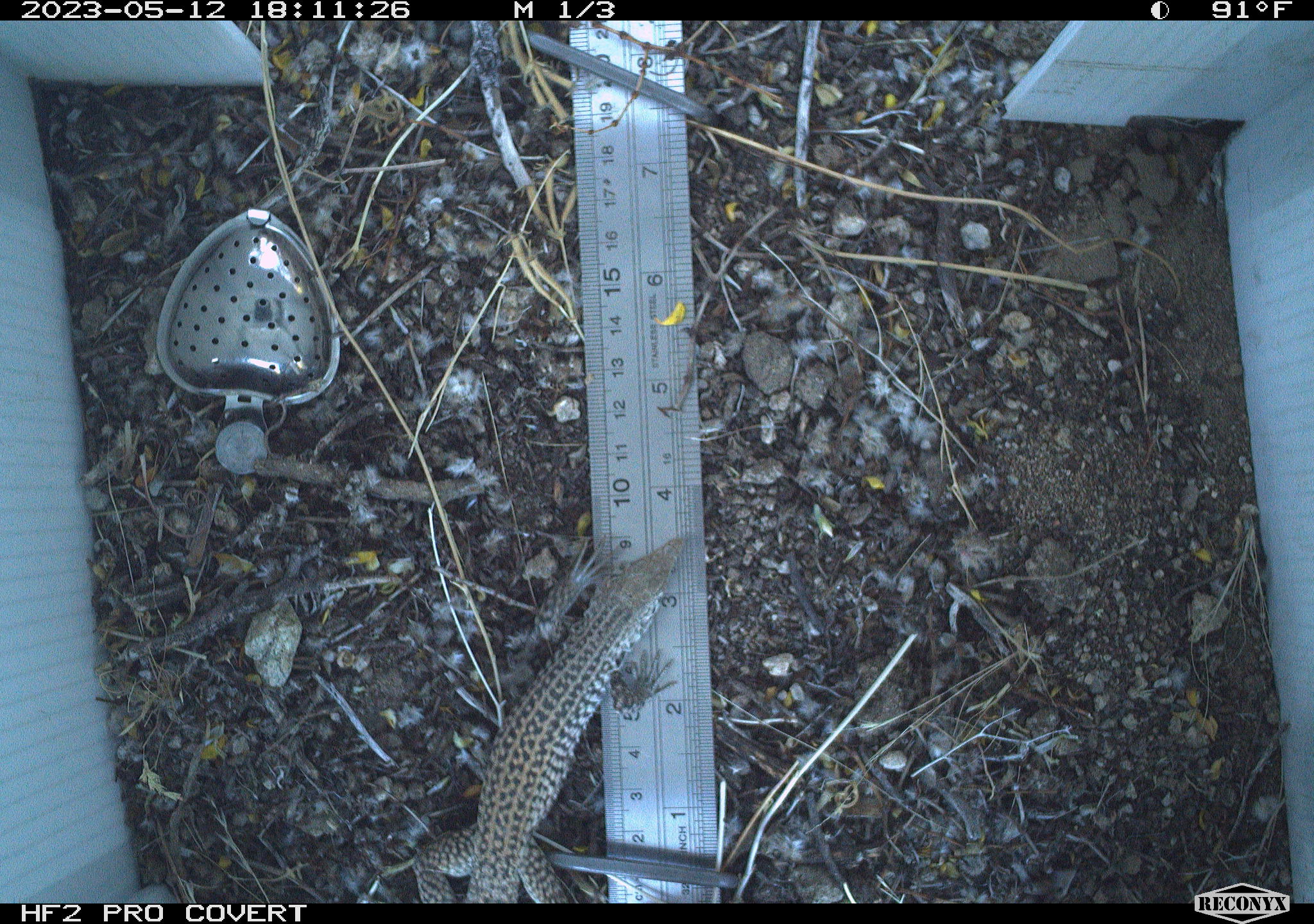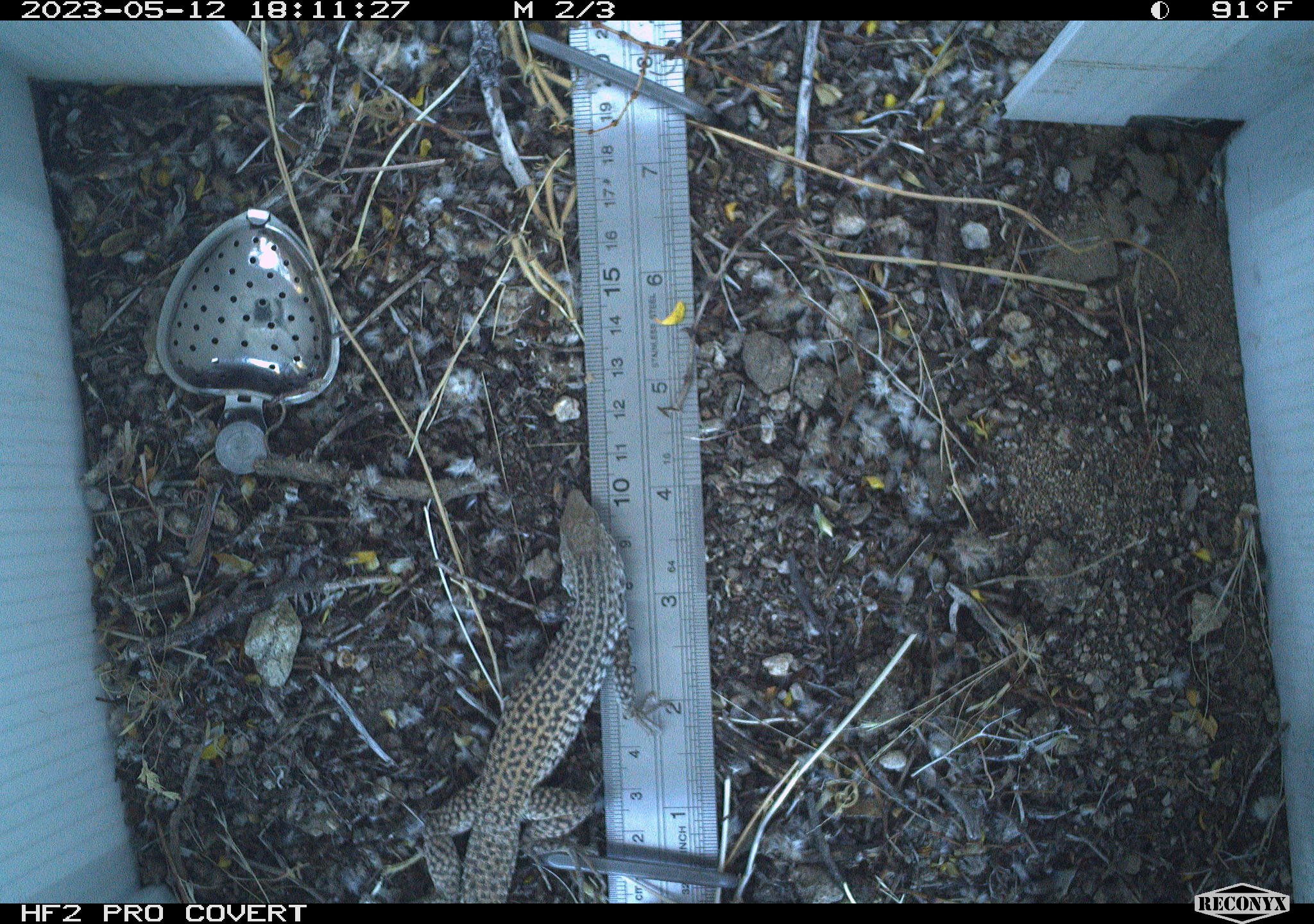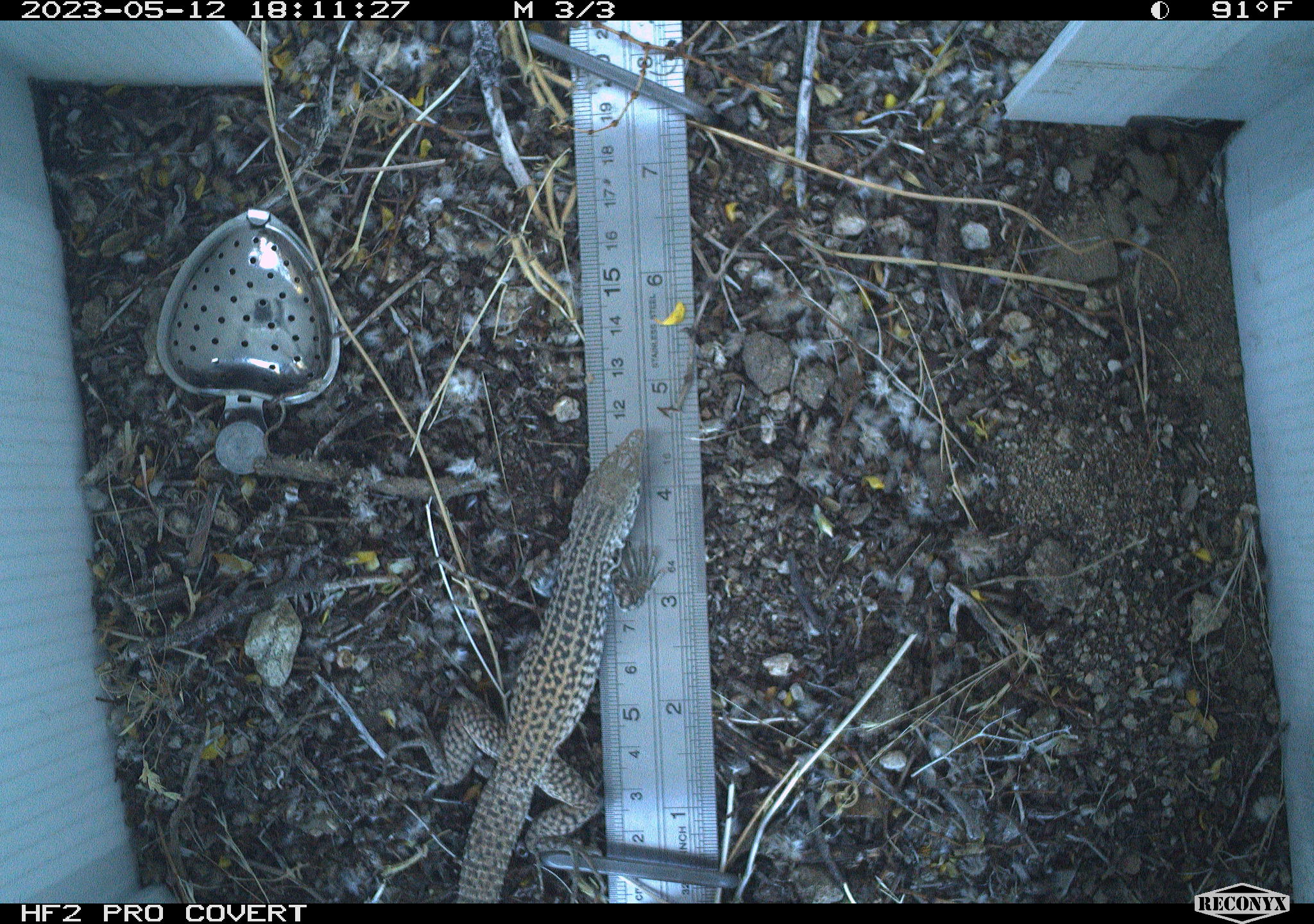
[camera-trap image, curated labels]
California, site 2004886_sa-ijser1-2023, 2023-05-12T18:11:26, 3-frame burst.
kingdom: Animalia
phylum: Chordata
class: Reptilia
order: Squamata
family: Teiidae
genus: Aspidoscelis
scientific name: Aspidoscelis tigris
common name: western whiptail